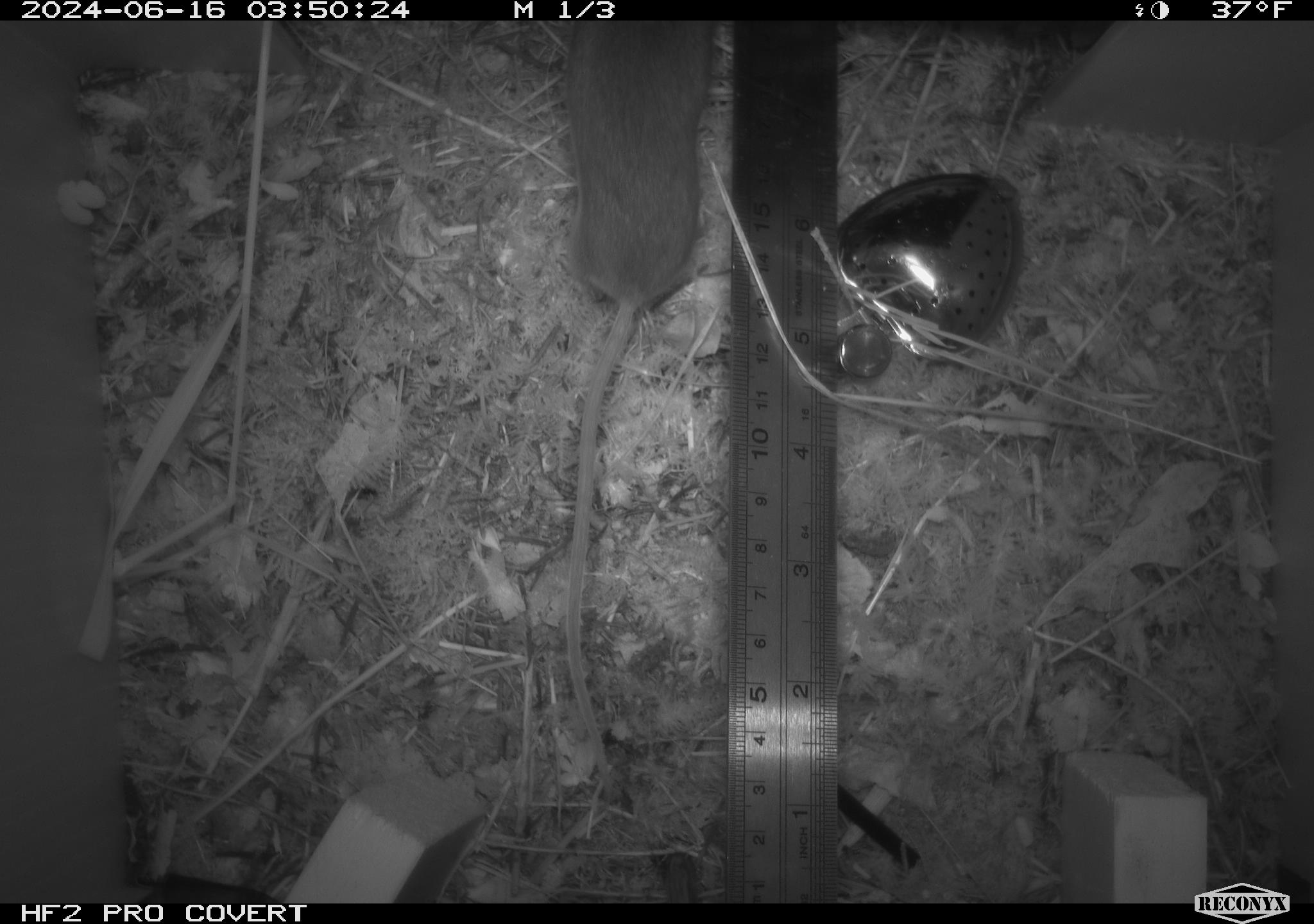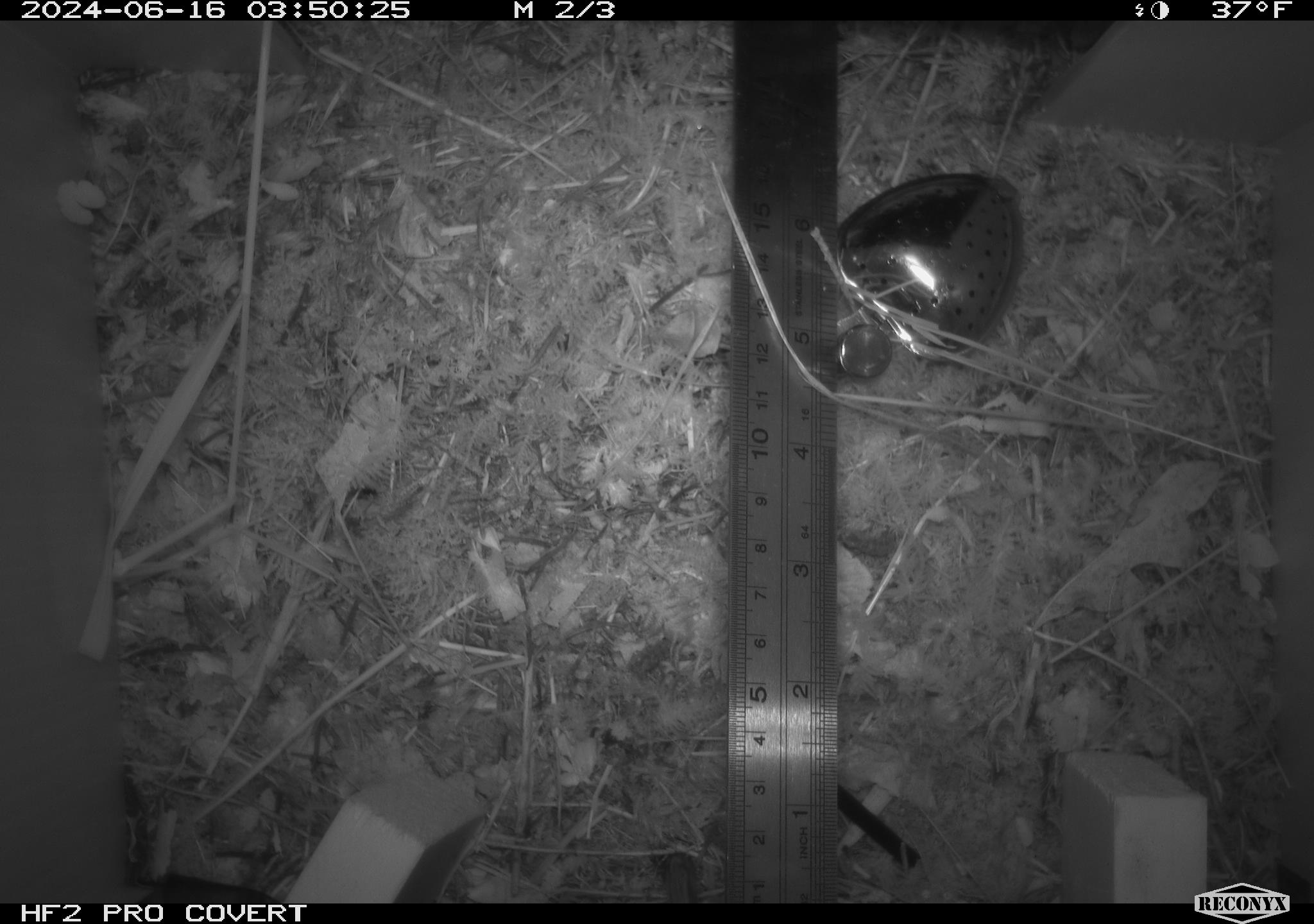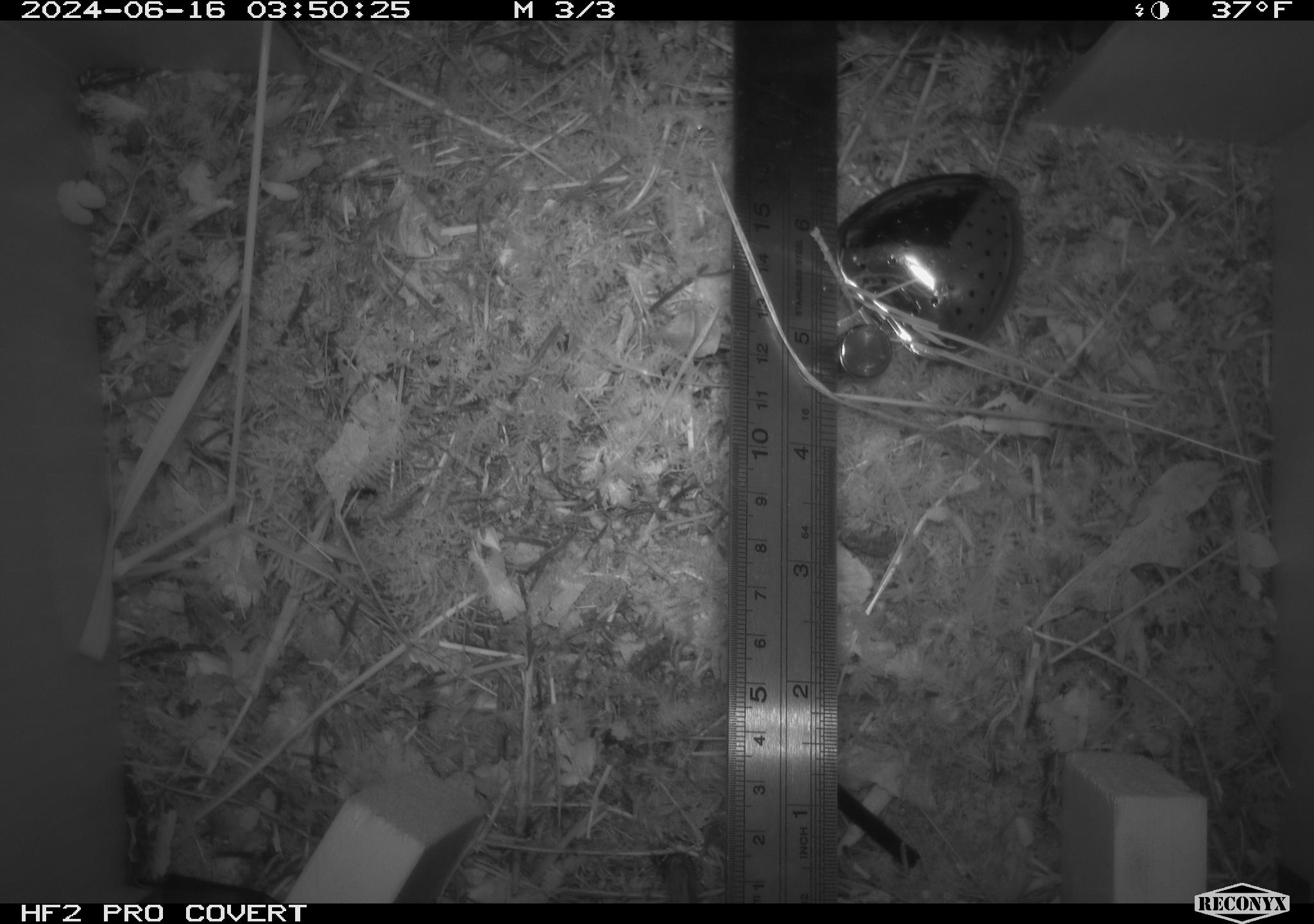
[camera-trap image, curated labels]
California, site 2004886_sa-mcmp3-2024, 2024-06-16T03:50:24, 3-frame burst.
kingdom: Animalia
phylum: Chordata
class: Mammalia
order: Rodentia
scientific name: Rodentia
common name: mouse species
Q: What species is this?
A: Mouse species (Rodentia).